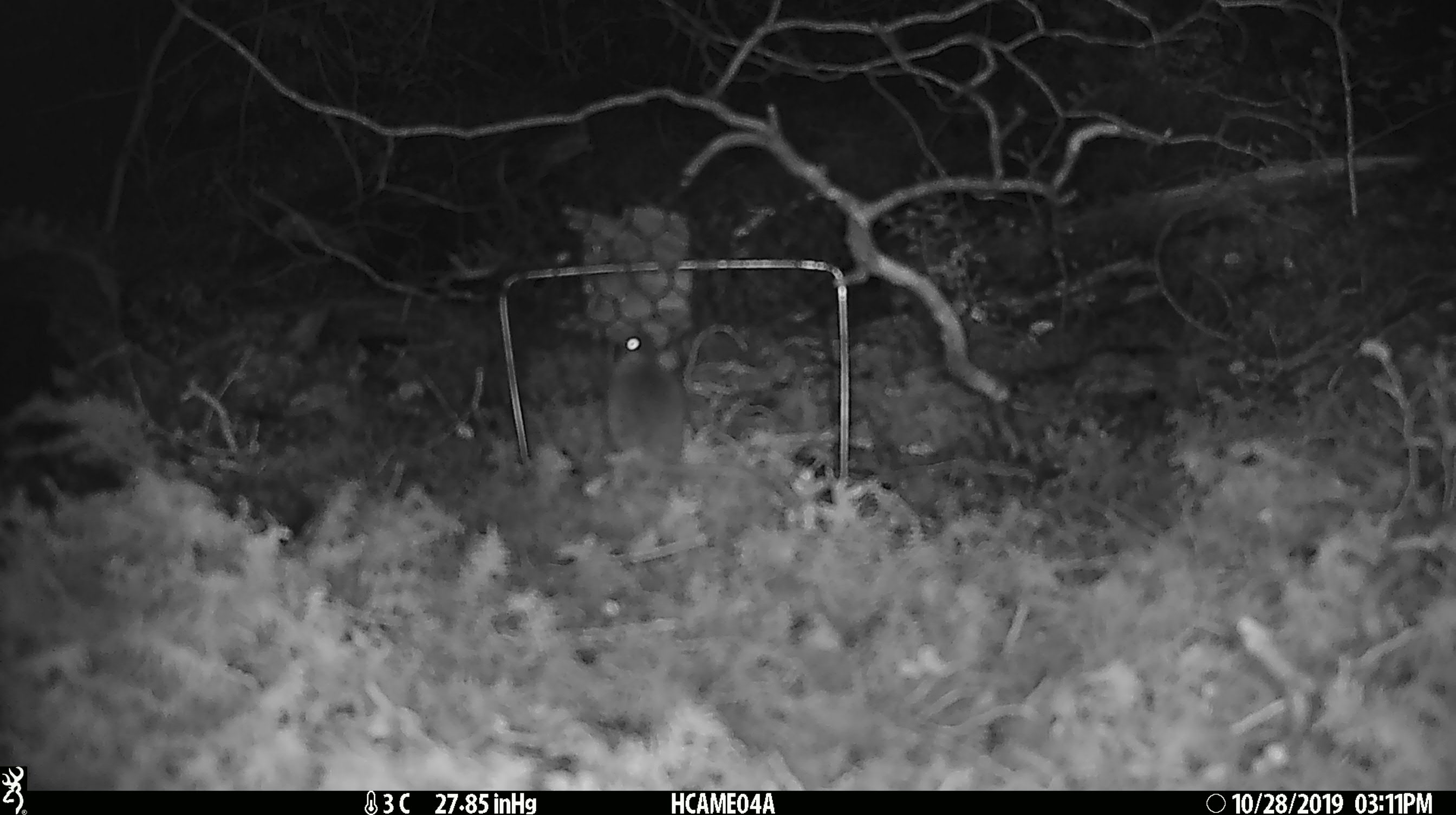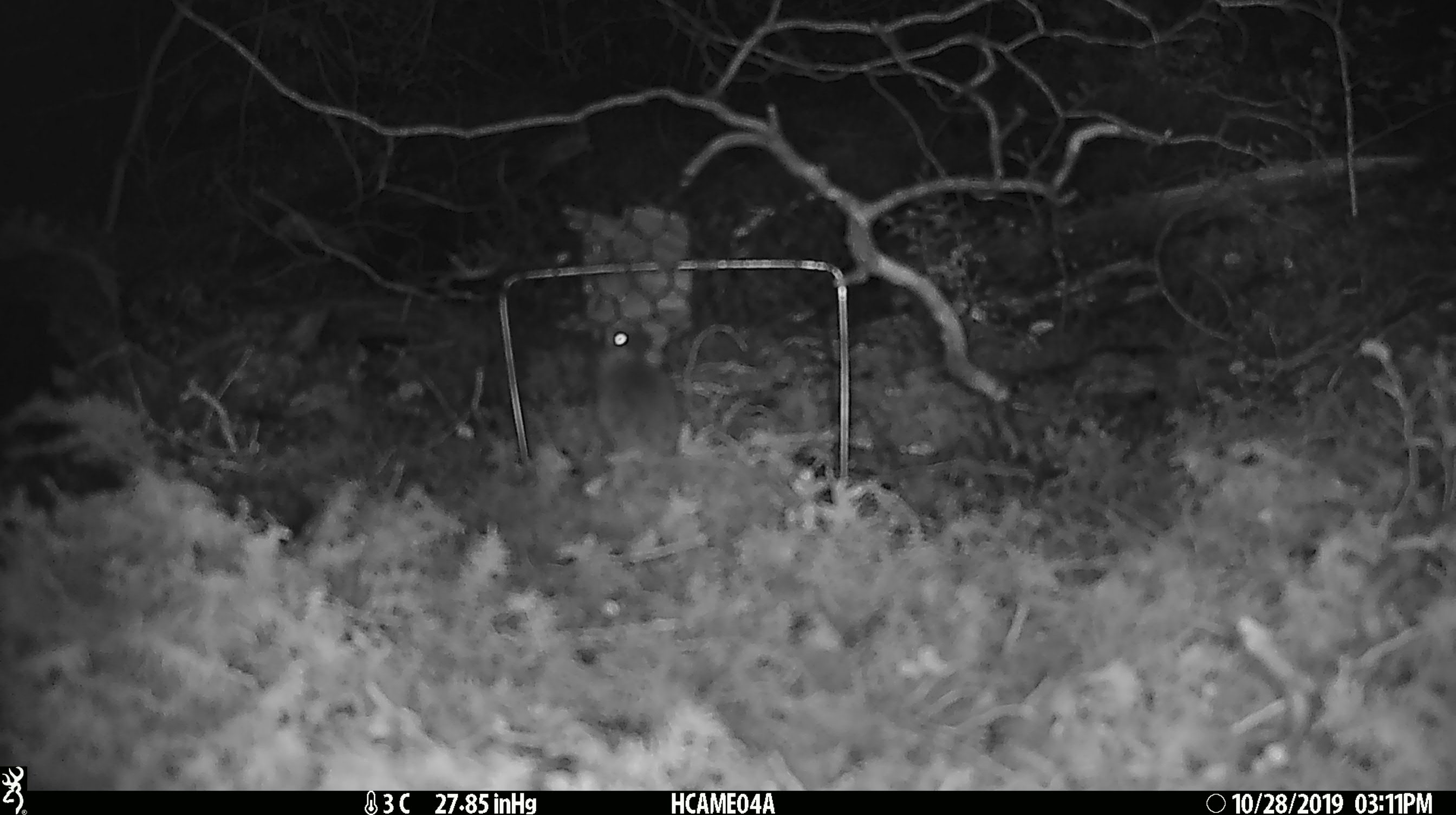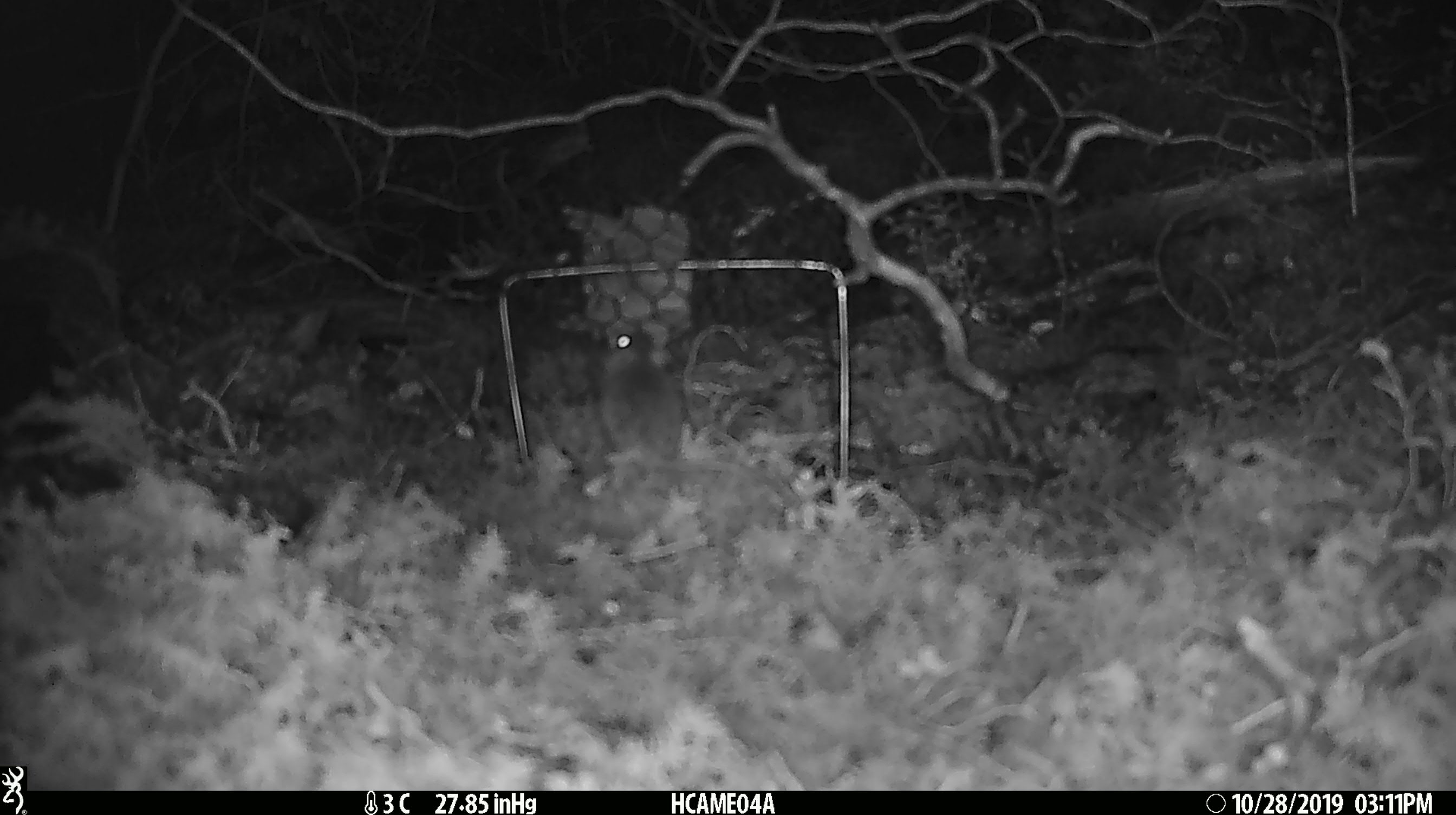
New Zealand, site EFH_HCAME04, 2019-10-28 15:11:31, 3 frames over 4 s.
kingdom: Animalia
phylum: Chordata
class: Mammalia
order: Rodentia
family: Muridae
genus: Mus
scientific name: Mus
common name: mouse